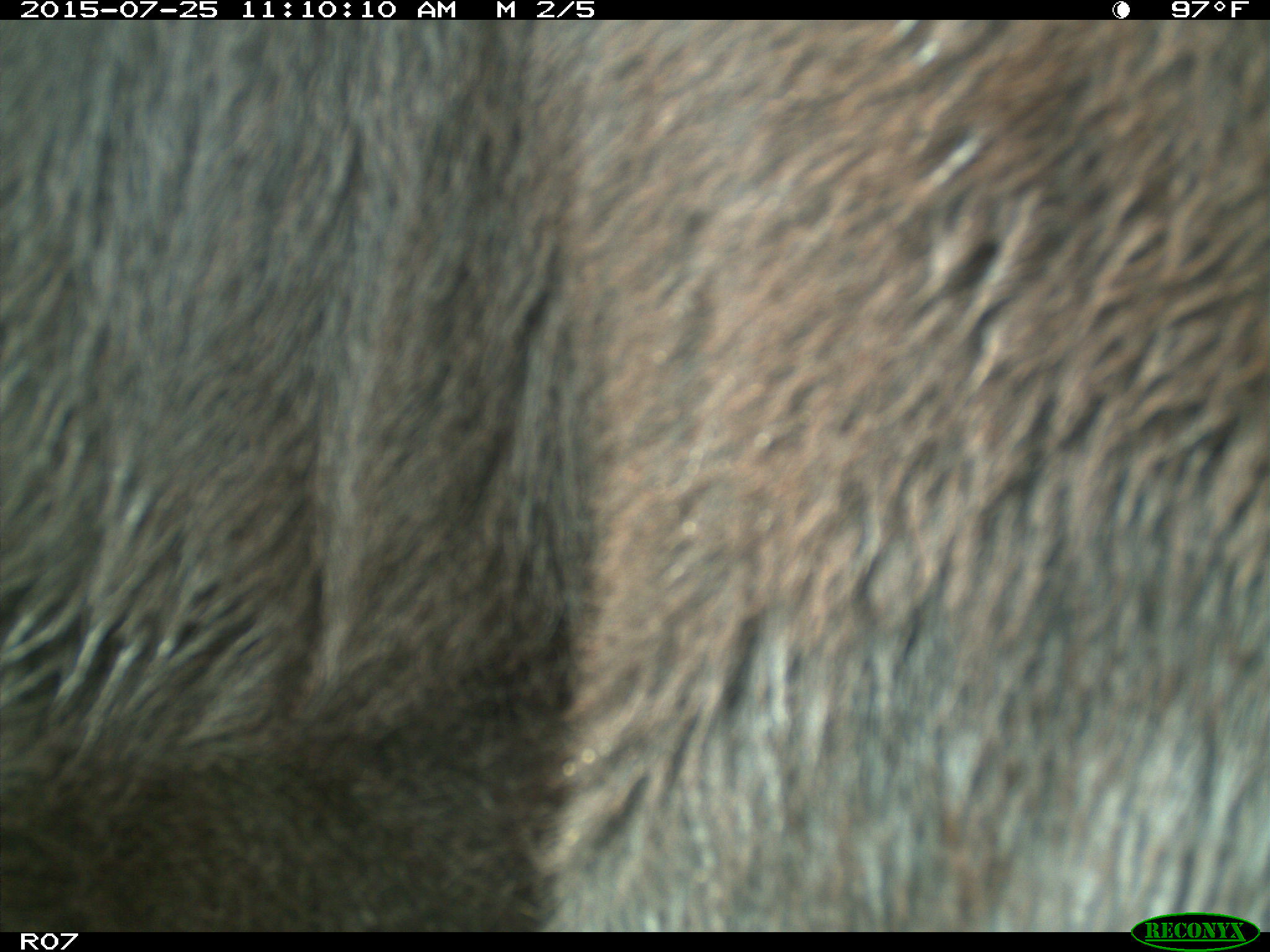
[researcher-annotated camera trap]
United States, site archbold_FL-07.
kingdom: Animalia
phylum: Chordata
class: Mammalia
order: Artiodactyla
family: Bovidae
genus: Bos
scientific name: Bos taurus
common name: domestic cow